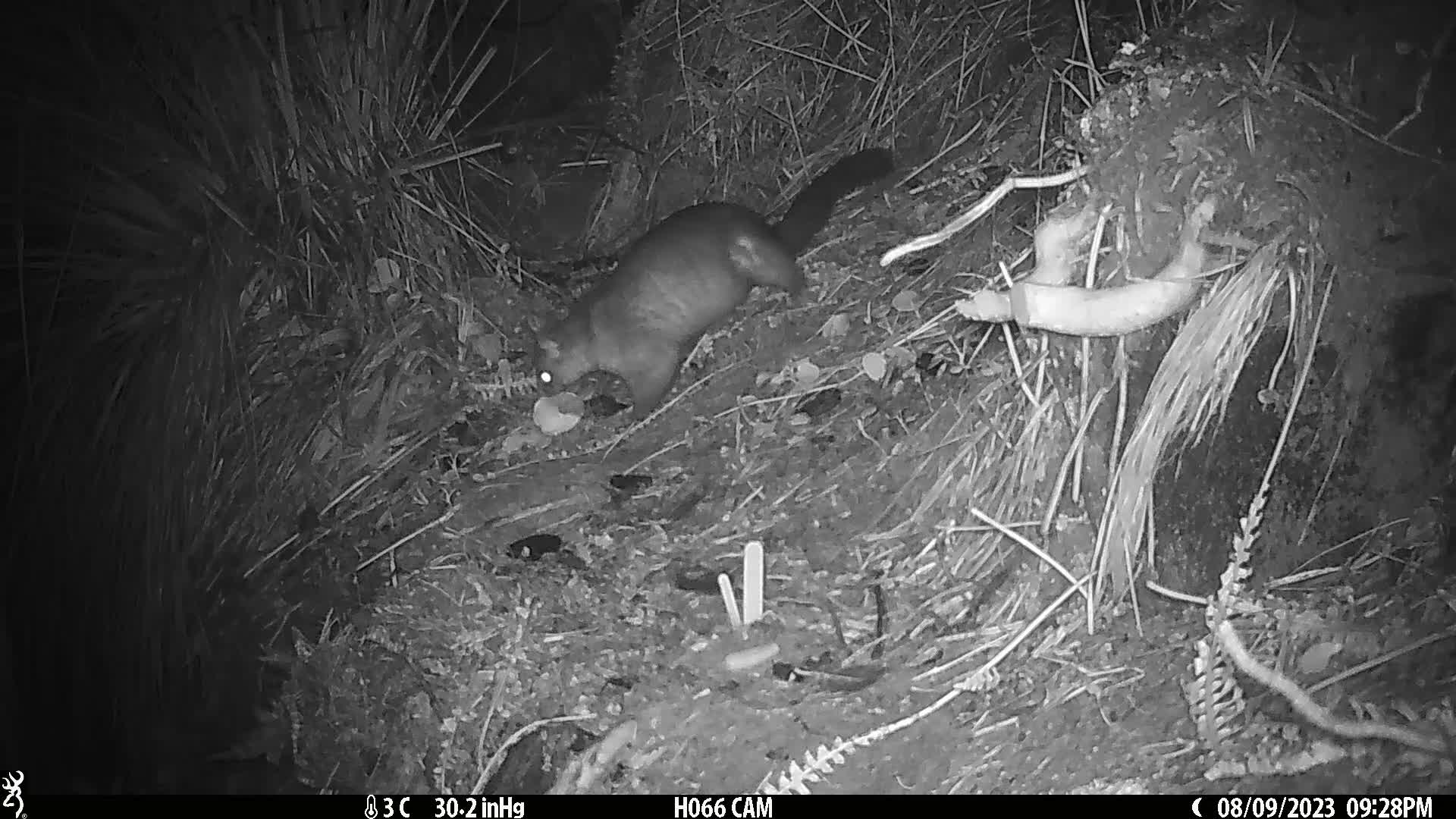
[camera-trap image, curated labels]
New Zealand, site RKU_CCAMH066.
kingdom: Animalia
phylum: Chordata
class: Mammalia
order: Diprotodontia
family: Phalangeridae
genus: Trichosurus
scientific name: Trichosurus vulpecula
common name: common brushtail possum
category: possum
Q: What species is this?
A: Possum (common brushtail possum) (Trichosurus vulpecula).